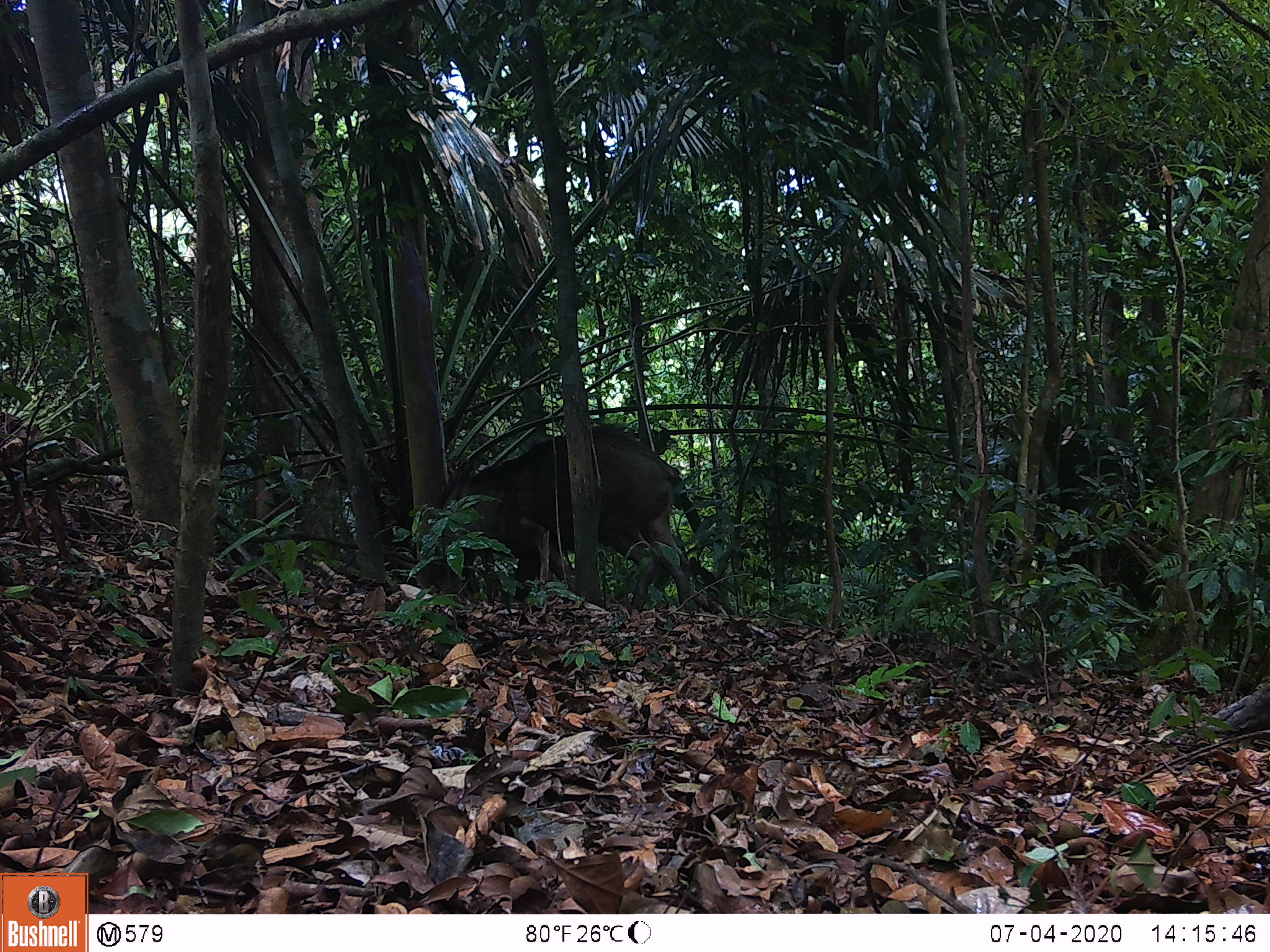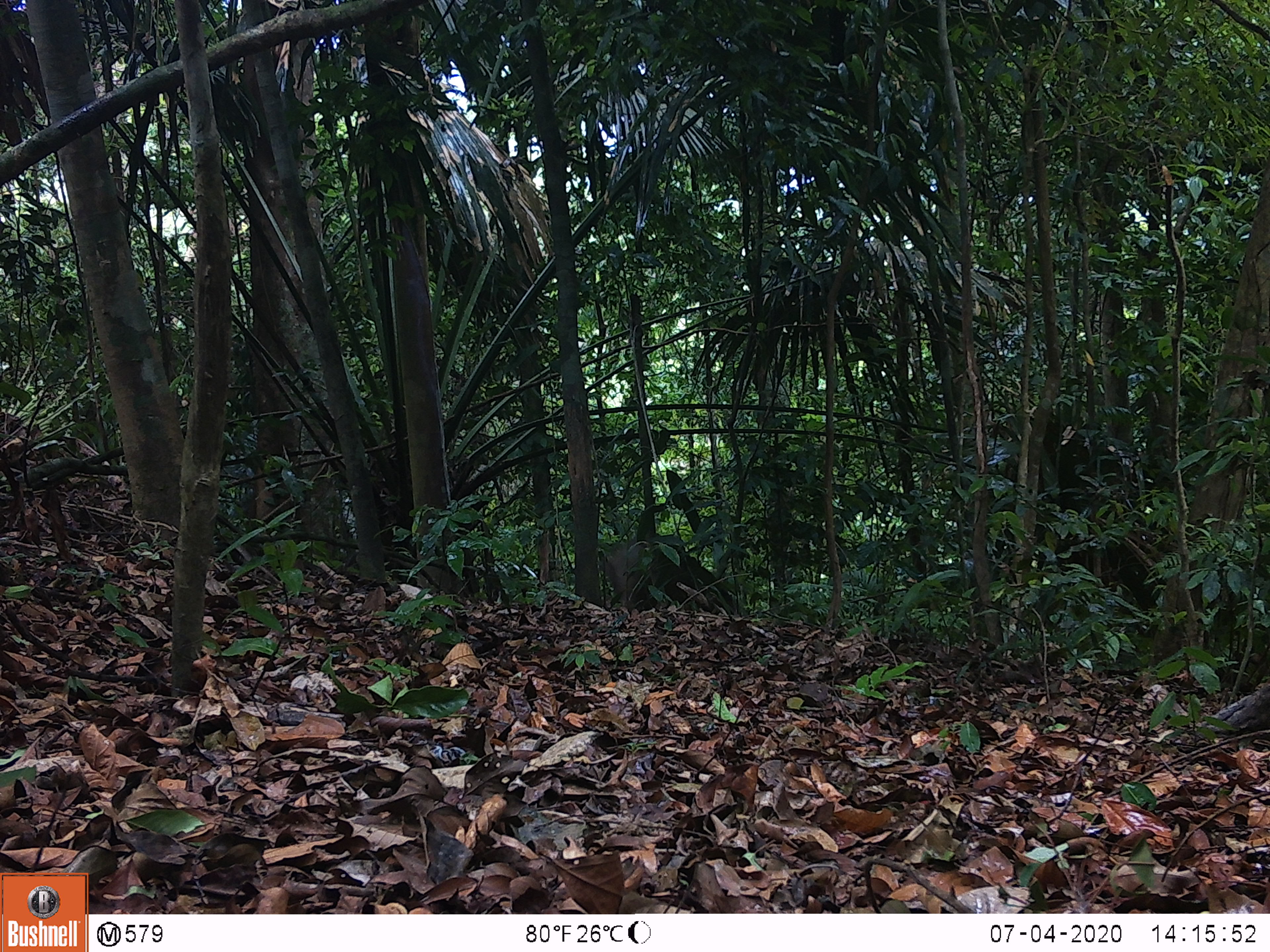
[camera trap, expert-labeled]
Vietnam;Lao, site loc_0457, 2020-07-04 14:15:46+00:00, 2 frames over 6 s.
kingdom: Animalia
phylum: Chordata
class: Mammalia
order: Artiodactyla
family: Suidae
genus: Sus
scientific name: Sus scrofa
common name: eurasian wild pig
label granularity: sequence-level